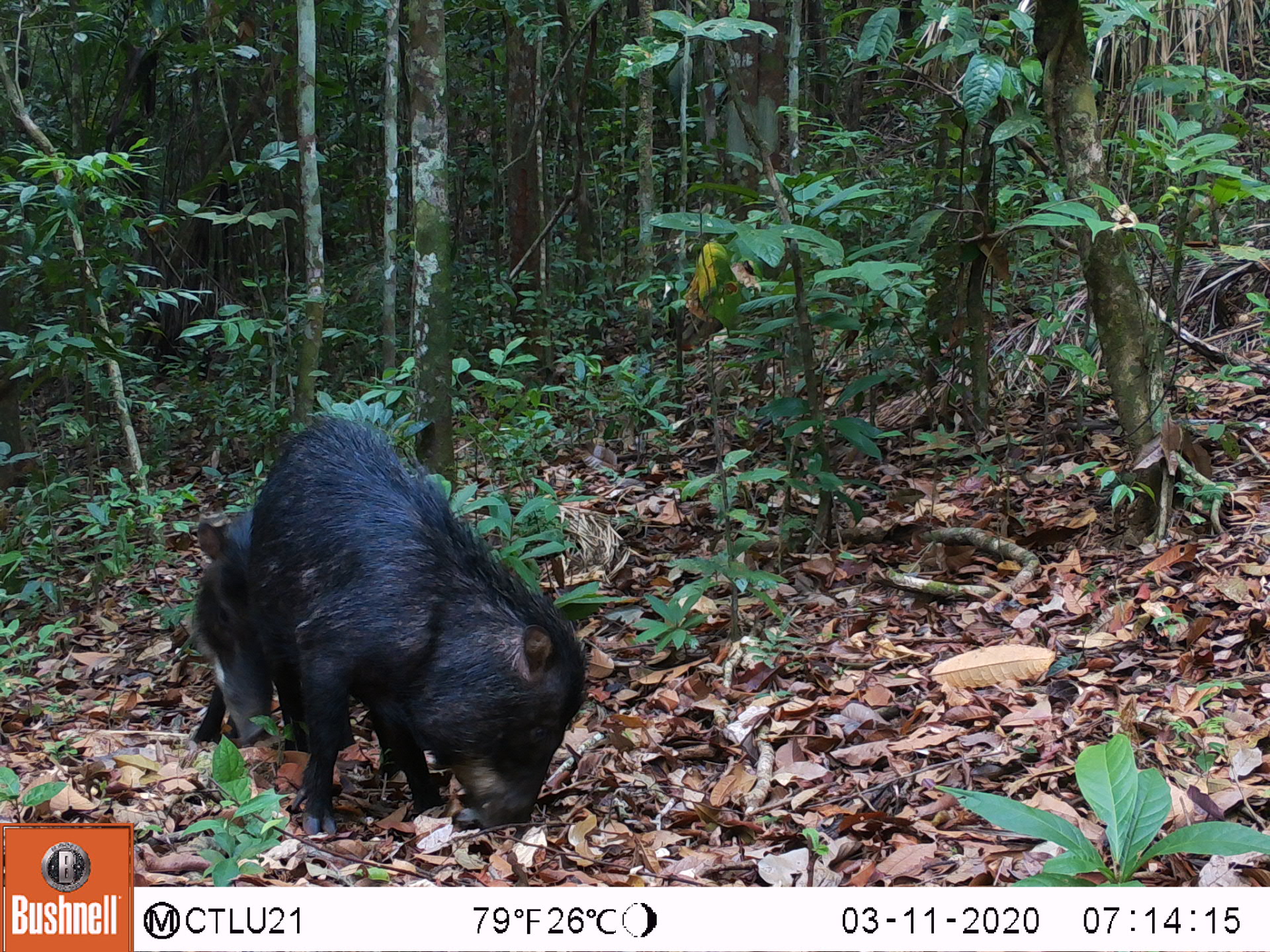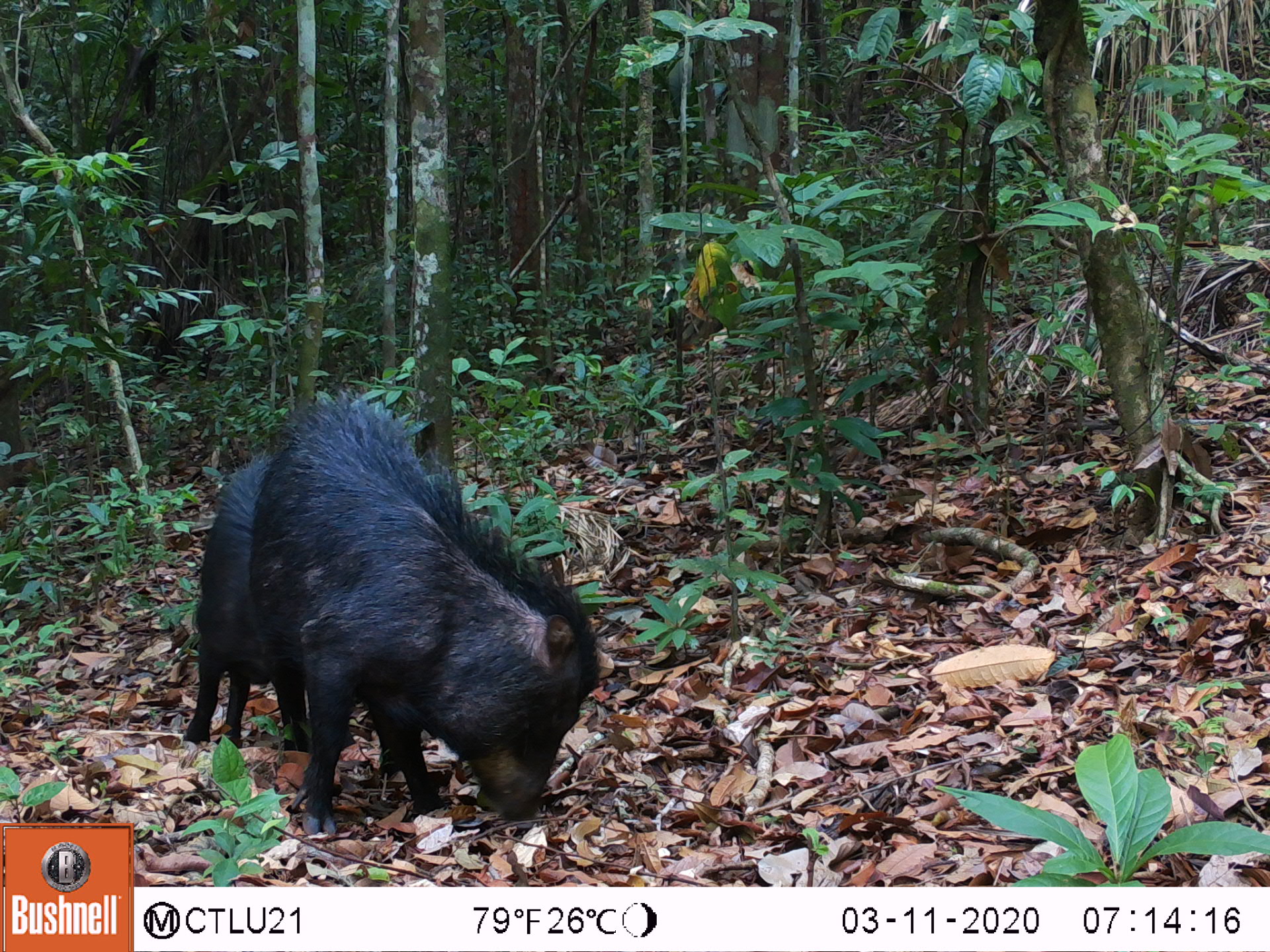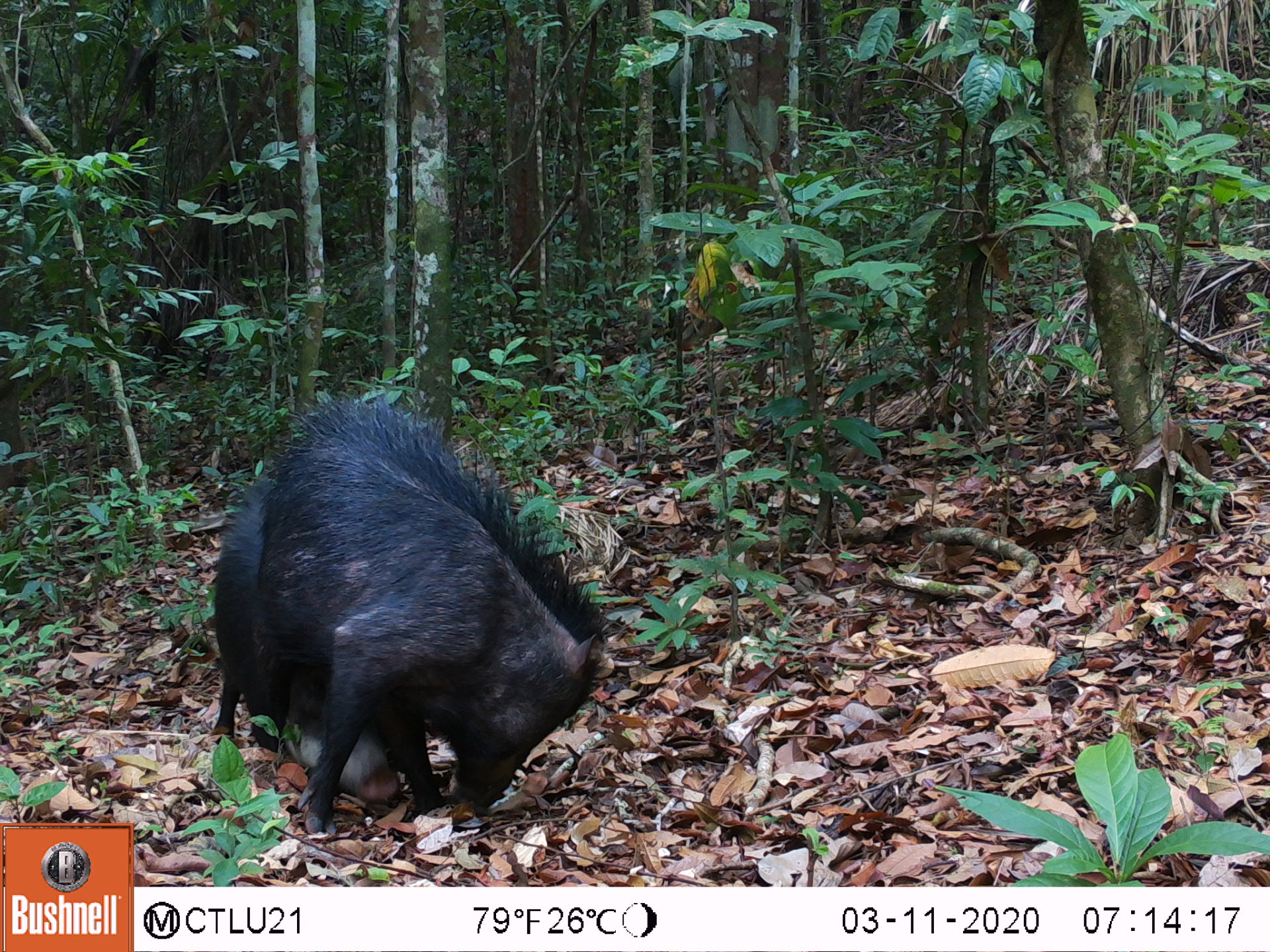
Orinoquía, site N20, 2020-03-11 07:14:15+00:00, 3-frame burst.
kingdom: Animalia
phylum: Chordata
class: Mammalia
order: Artiodactyla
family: Tayassuidae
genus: Tayassu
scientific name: Tayassu pecari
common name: white-lipped peccary